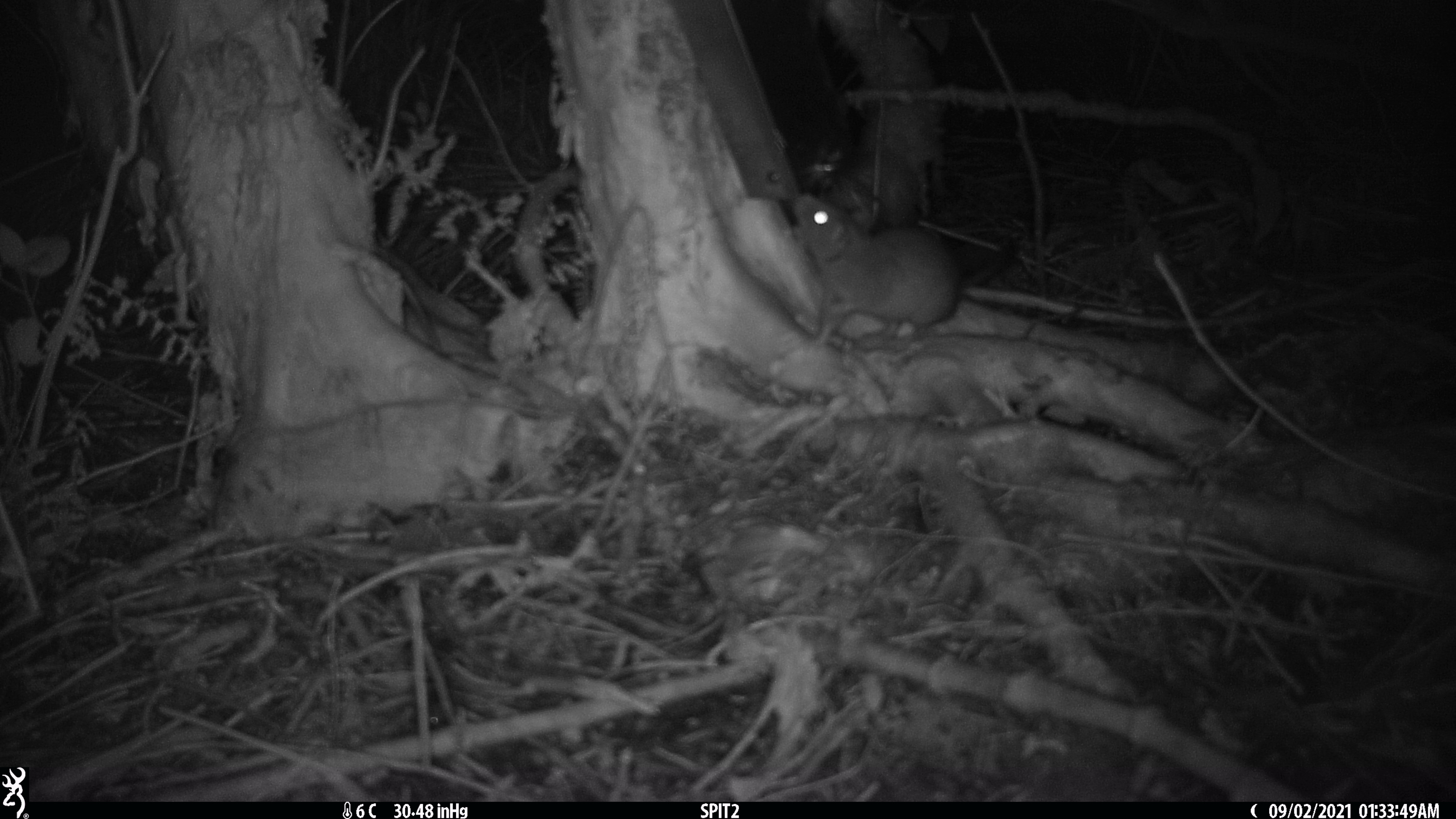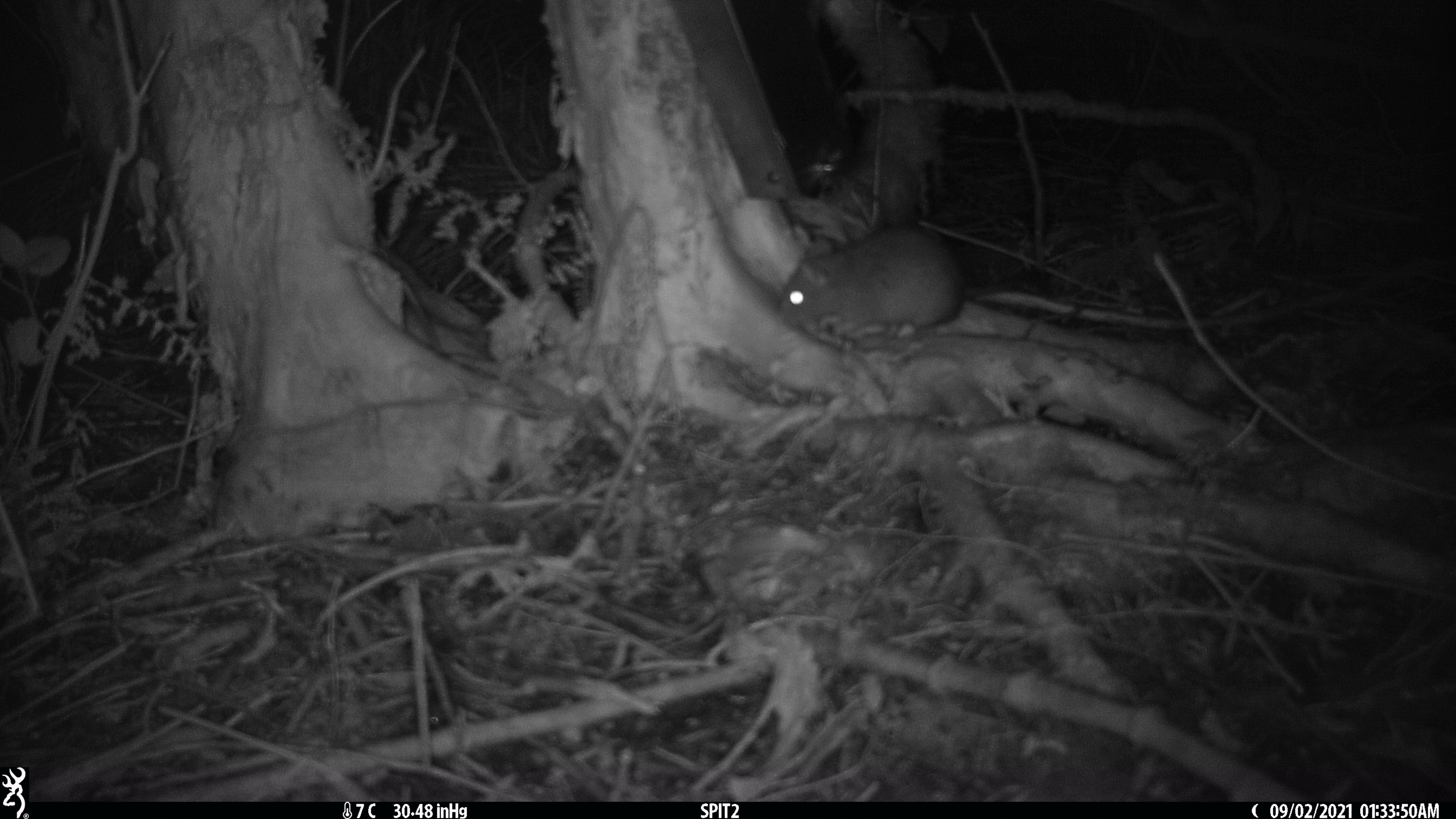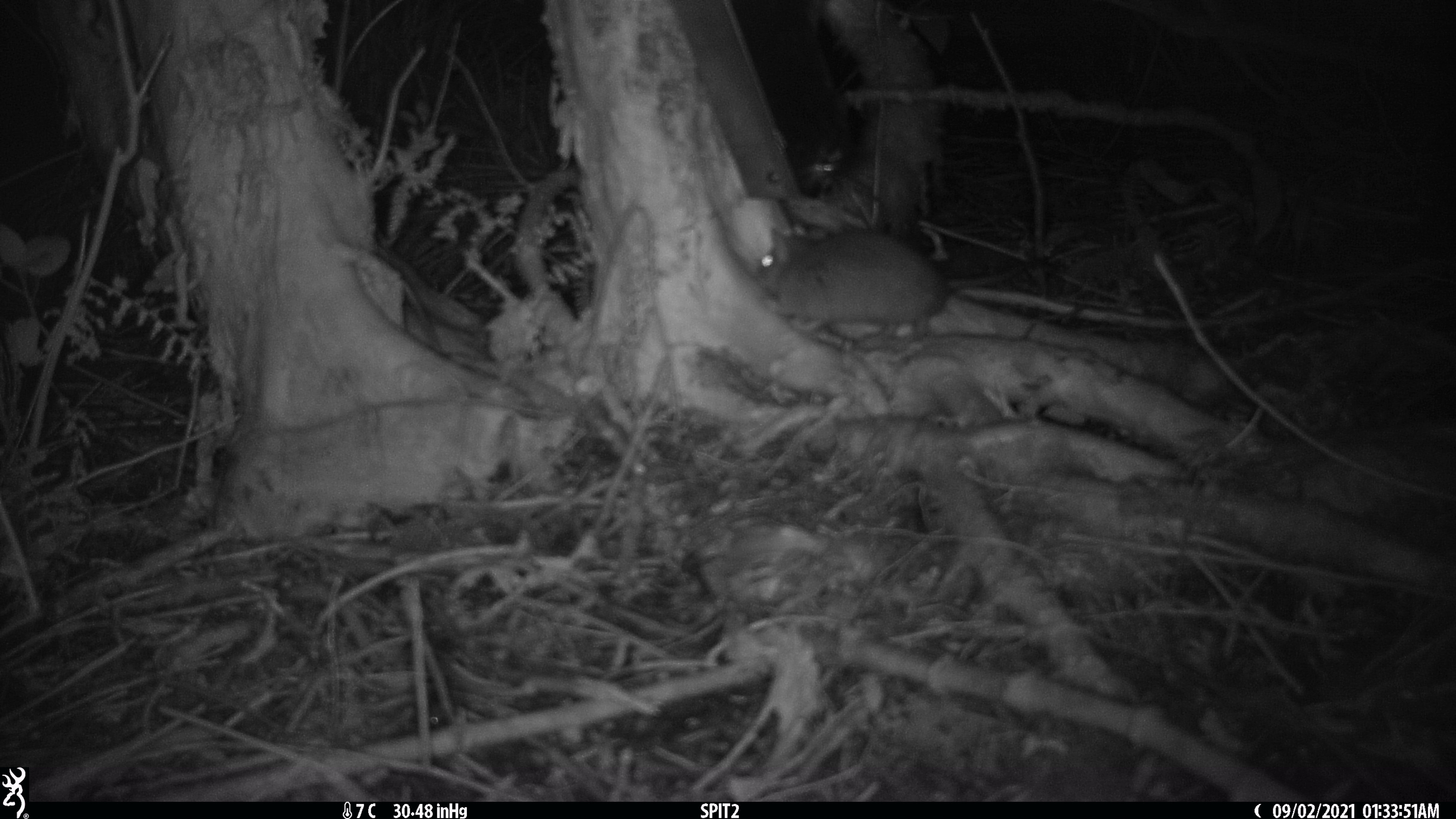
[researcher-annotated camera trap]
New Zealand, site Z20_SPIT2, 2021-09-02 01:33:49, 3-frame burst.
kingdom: Animalia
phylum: Chordata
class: Mammalia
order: Rodentia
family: Muridae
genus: Rattus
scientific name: Rattus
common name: rat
Rat (Rattus).